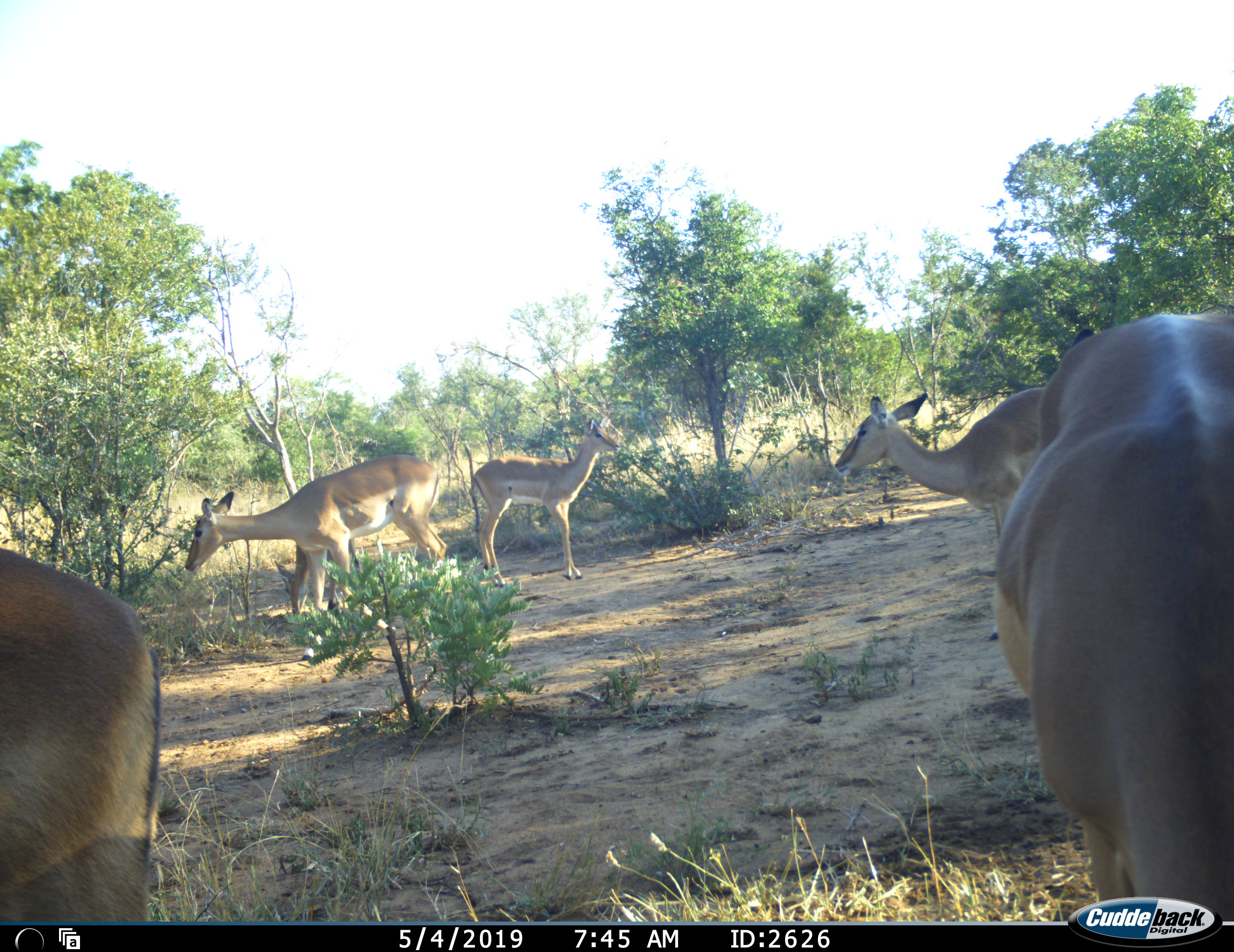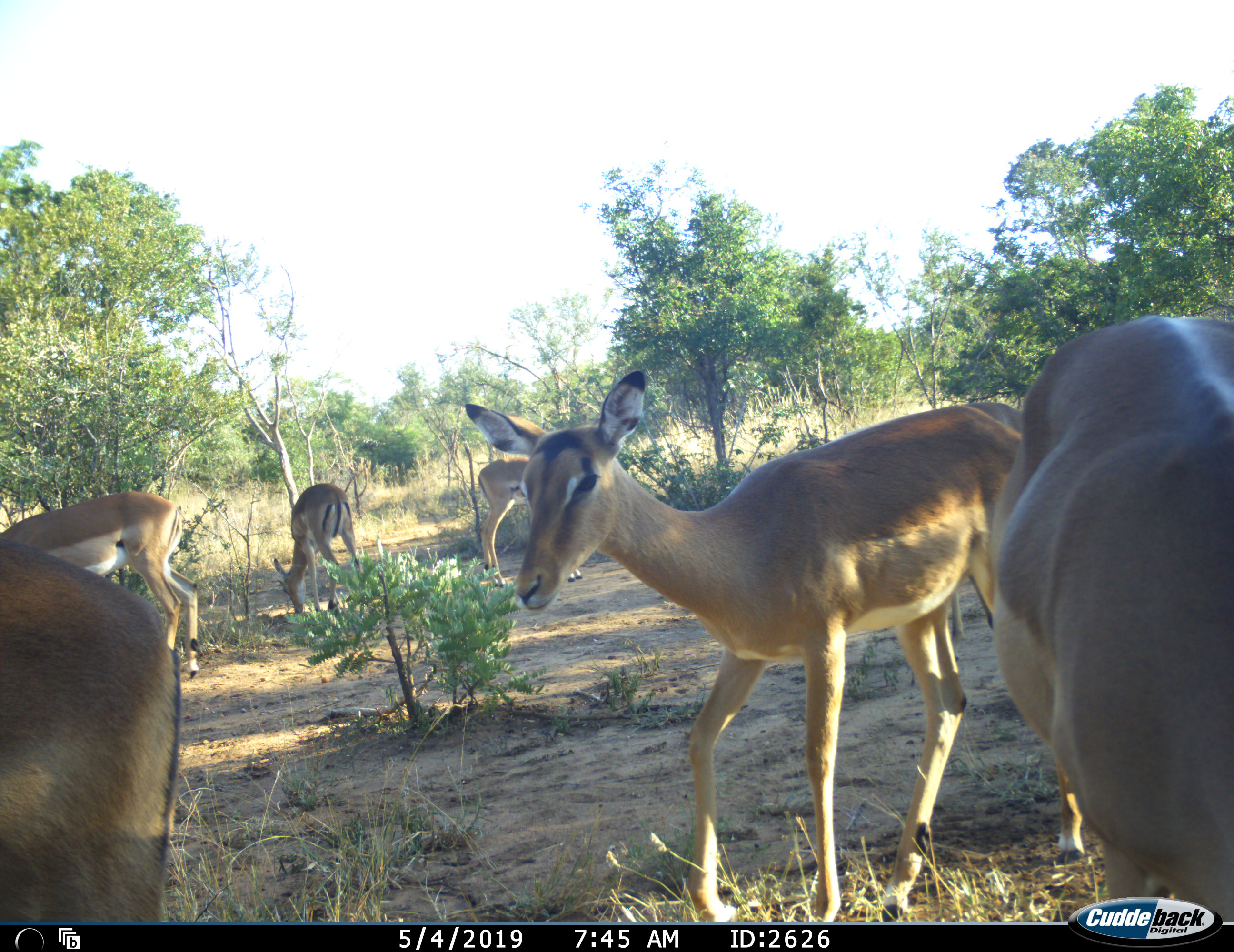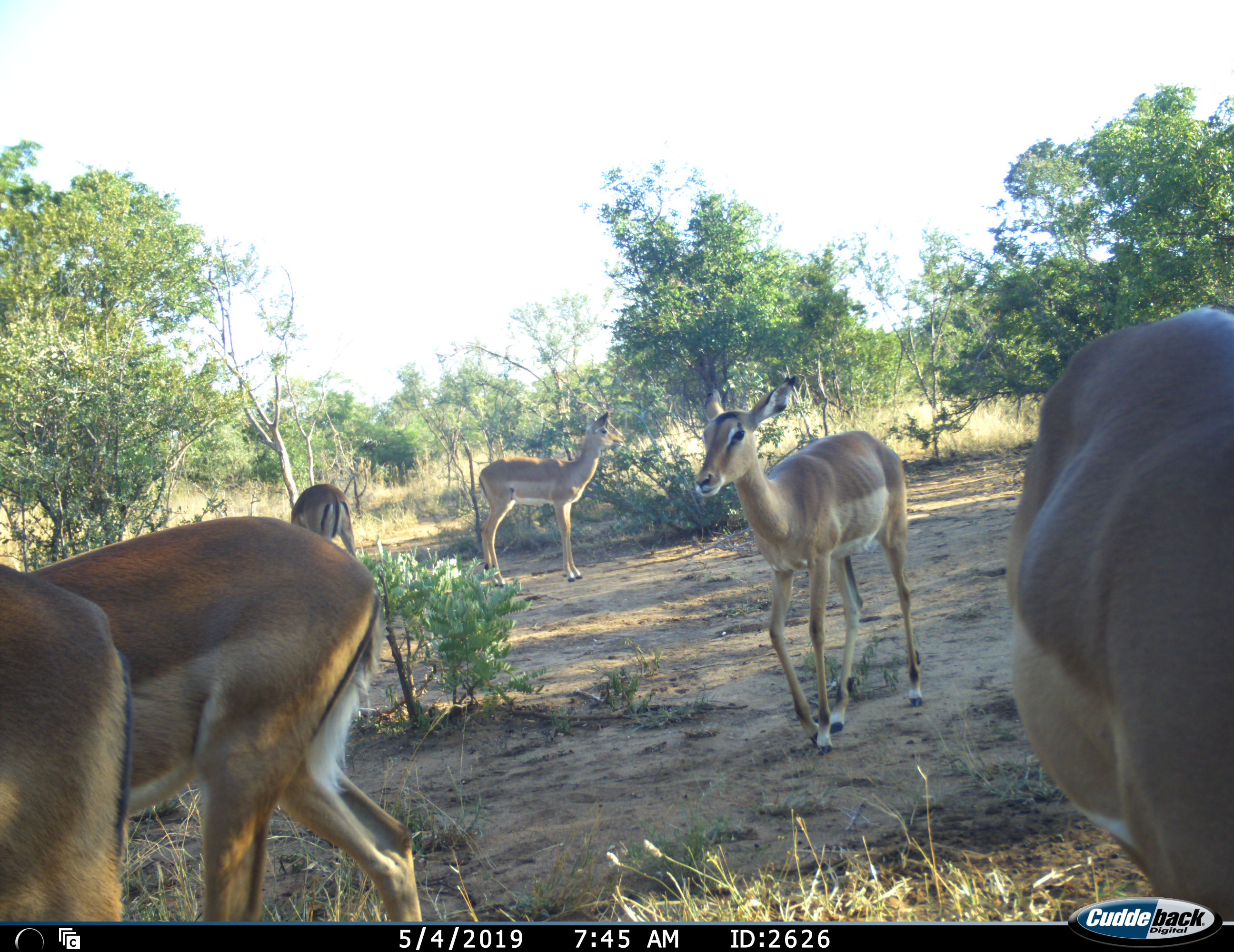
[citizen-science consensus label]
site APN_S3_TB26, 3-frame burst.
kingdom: Animalia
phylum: Chordata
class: Mammalia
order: Artiodactyla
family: Bovidae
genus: Aepyceros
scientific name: Aepyceros melampus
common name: impala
Impala (Aepyceros melampus), count 6. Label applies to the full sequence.